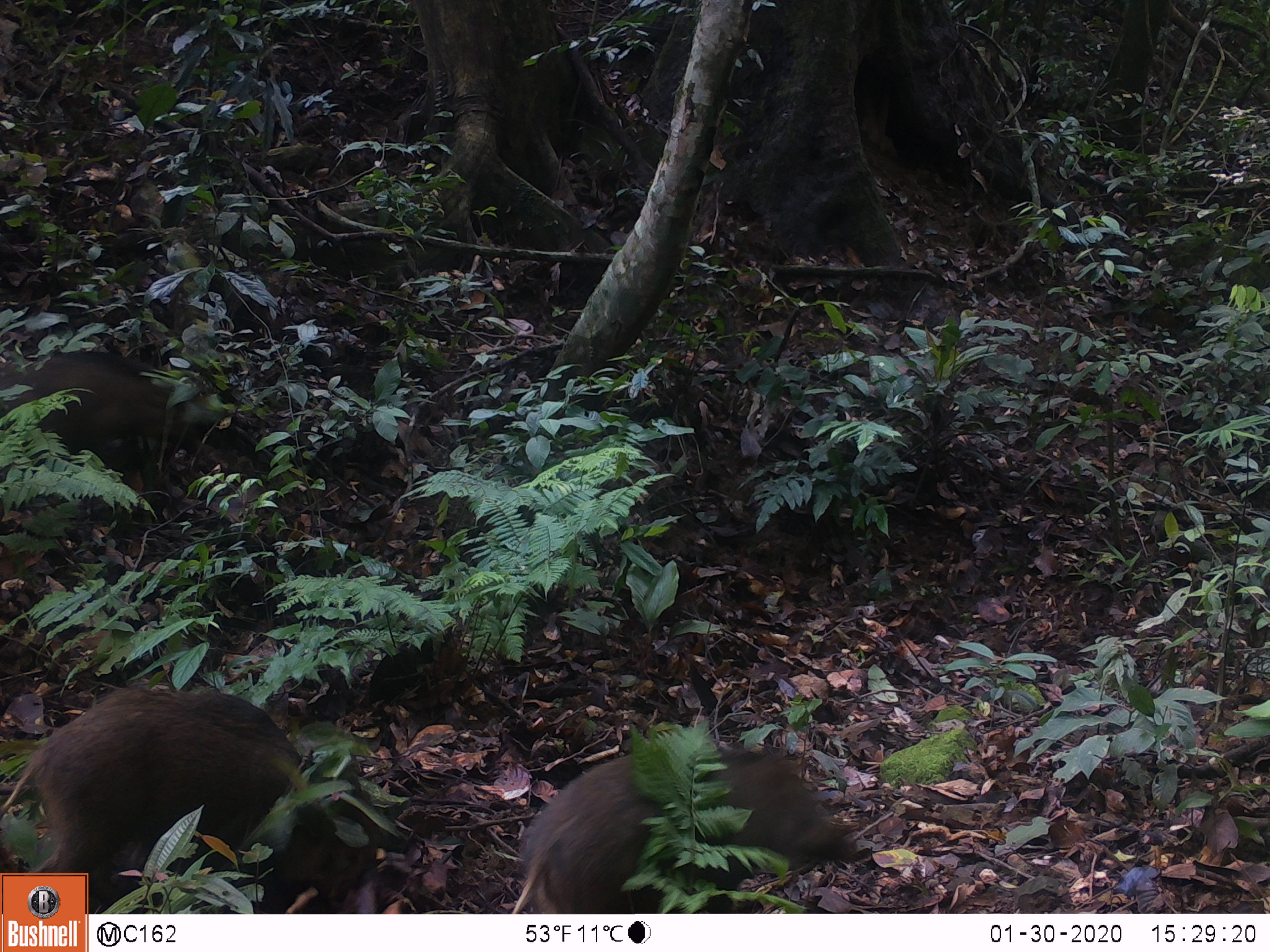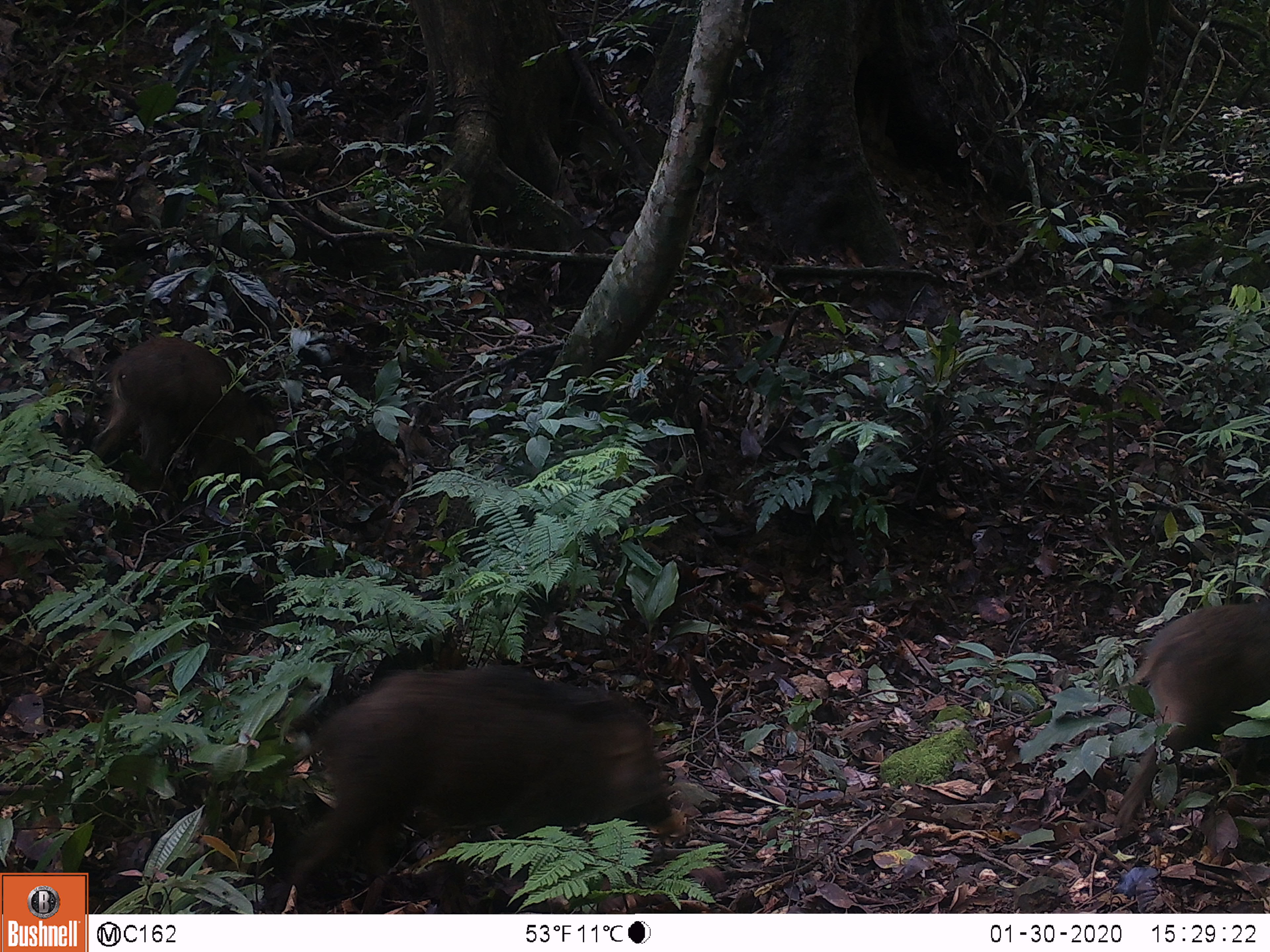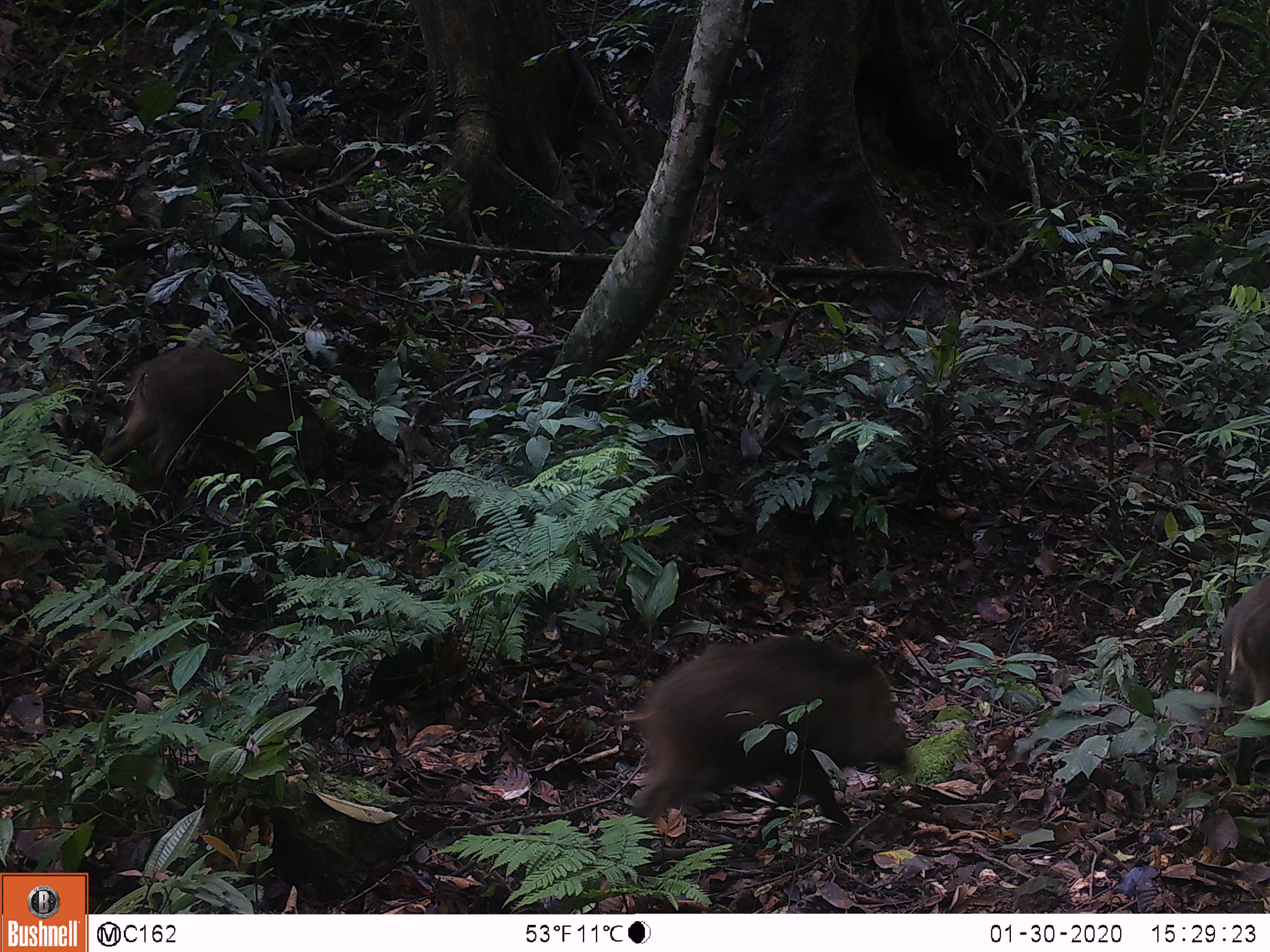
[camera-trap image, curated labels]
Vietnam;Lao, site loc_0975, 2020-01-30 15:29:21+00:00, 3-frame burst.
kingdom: Animalia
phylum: Chordata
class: Mammalia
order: Artiodactyla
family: Suidae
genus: Sus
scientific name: Sus scrofa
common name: eurasian wild pig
Eurasian wild pig (Sus scrofa). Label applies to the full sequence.